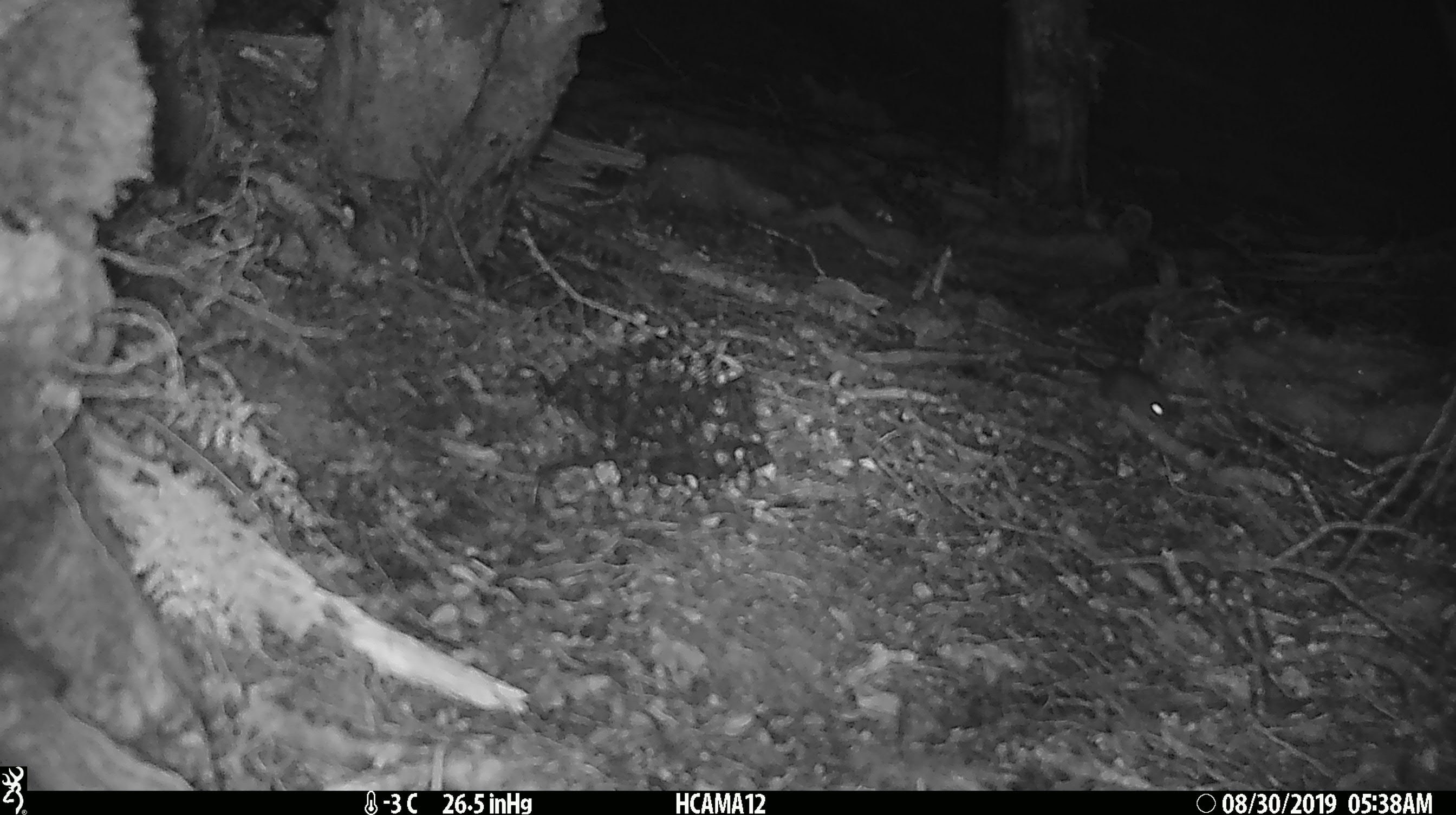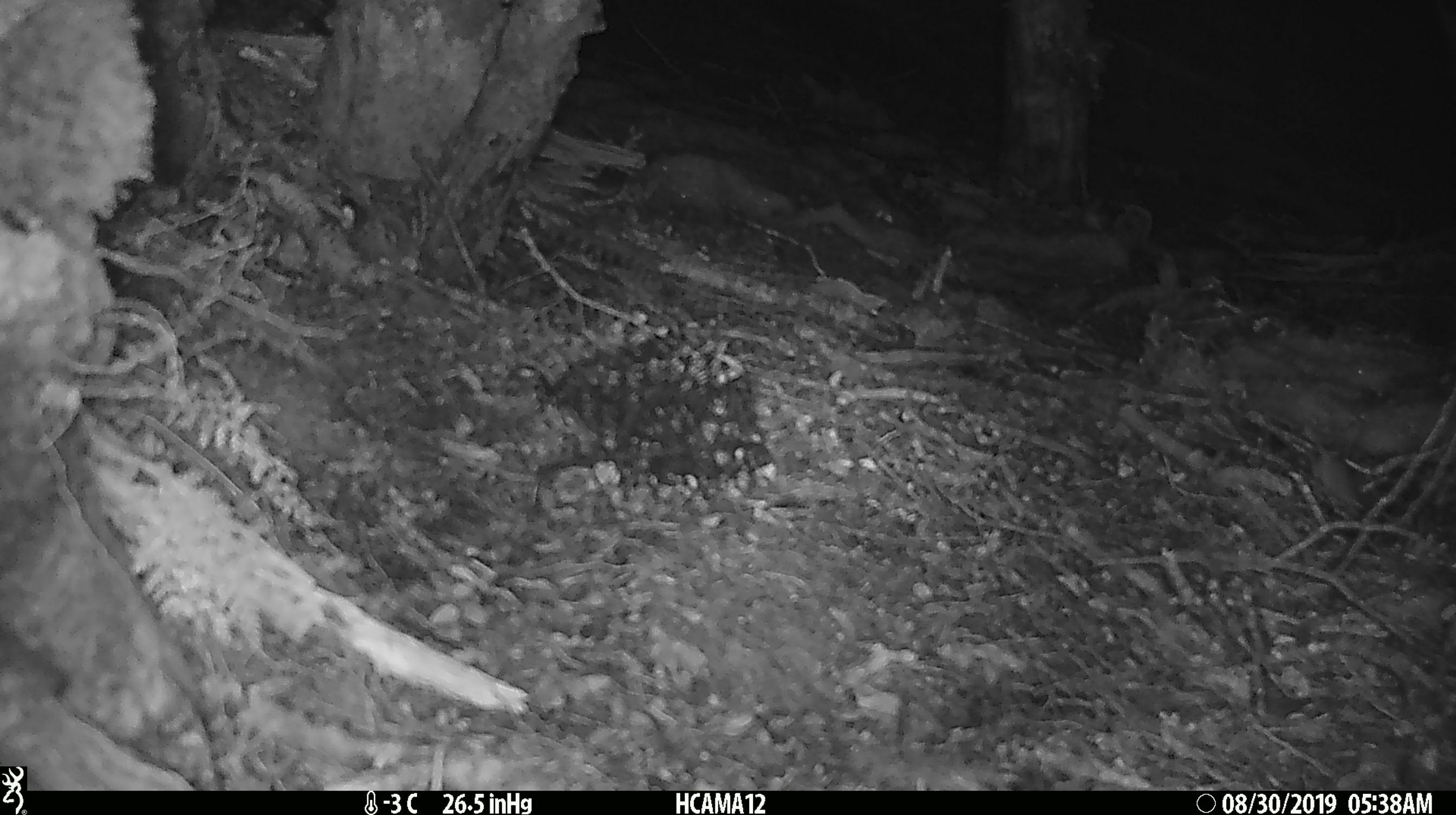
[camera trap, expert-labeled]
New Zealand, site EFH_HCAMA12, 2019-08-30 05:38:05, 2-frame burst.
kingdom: Animalia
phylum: Chordata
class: Mammalia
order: Rodentia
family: Muridae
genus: Mus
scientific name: Mus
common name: mouse